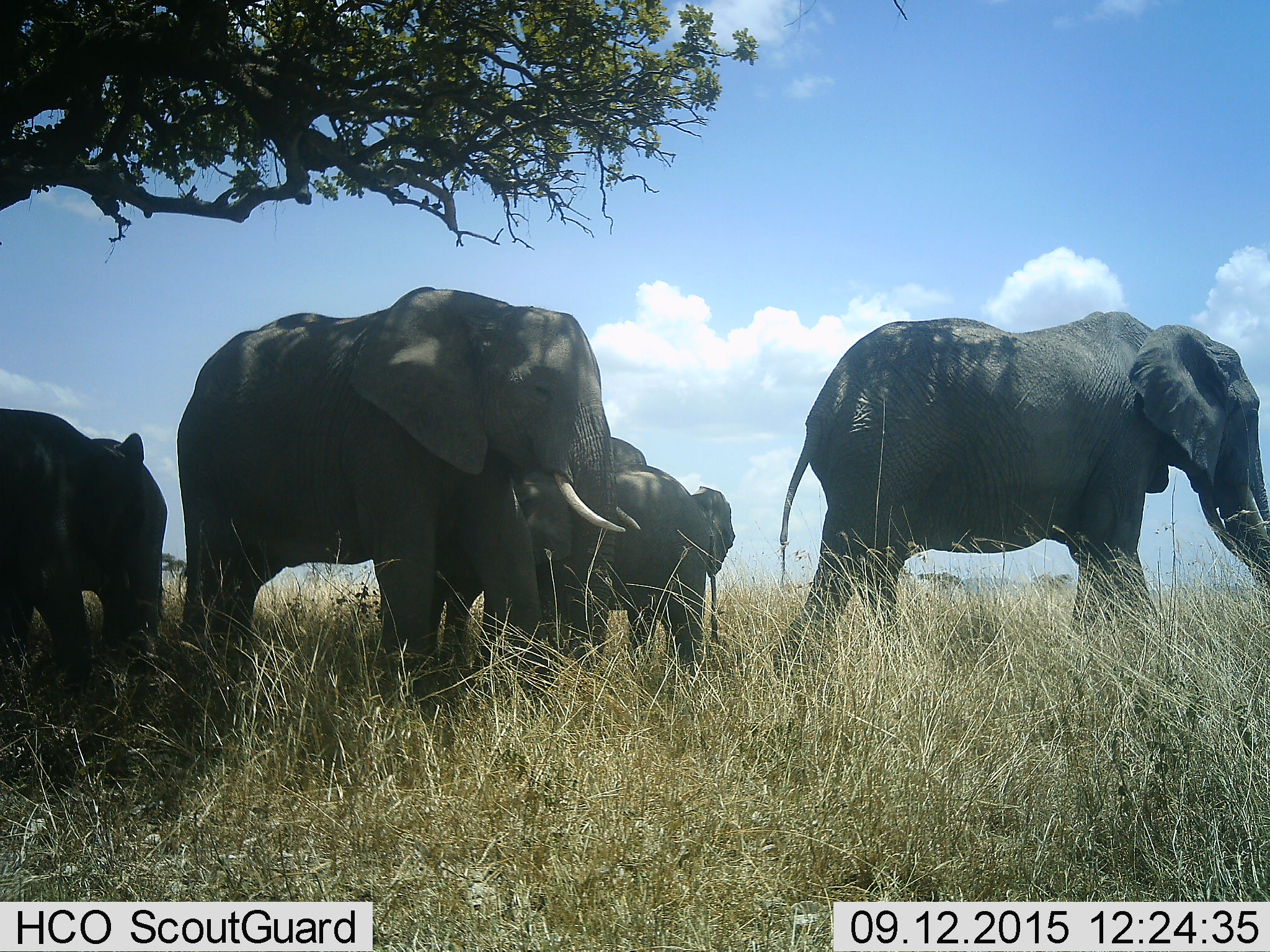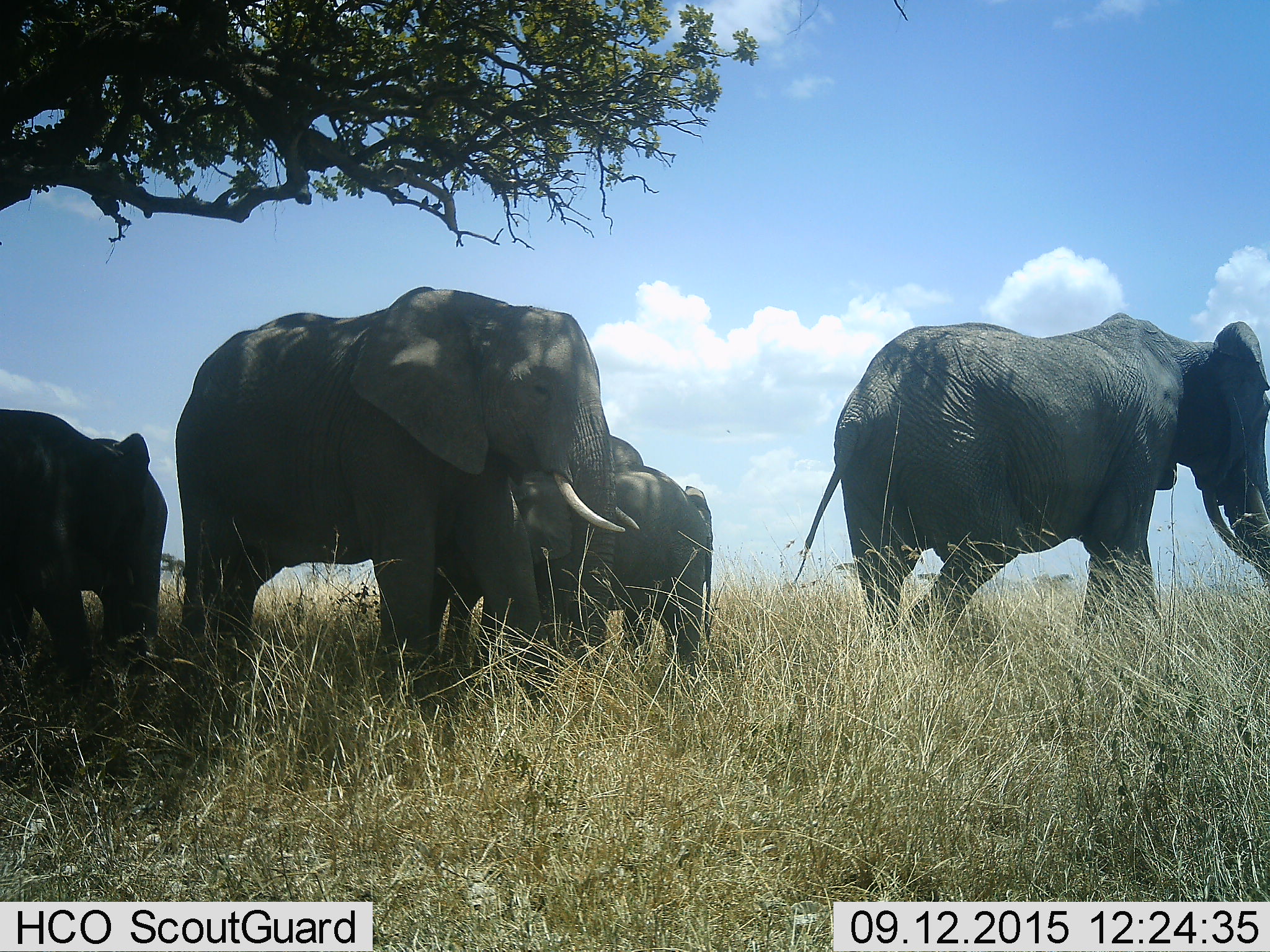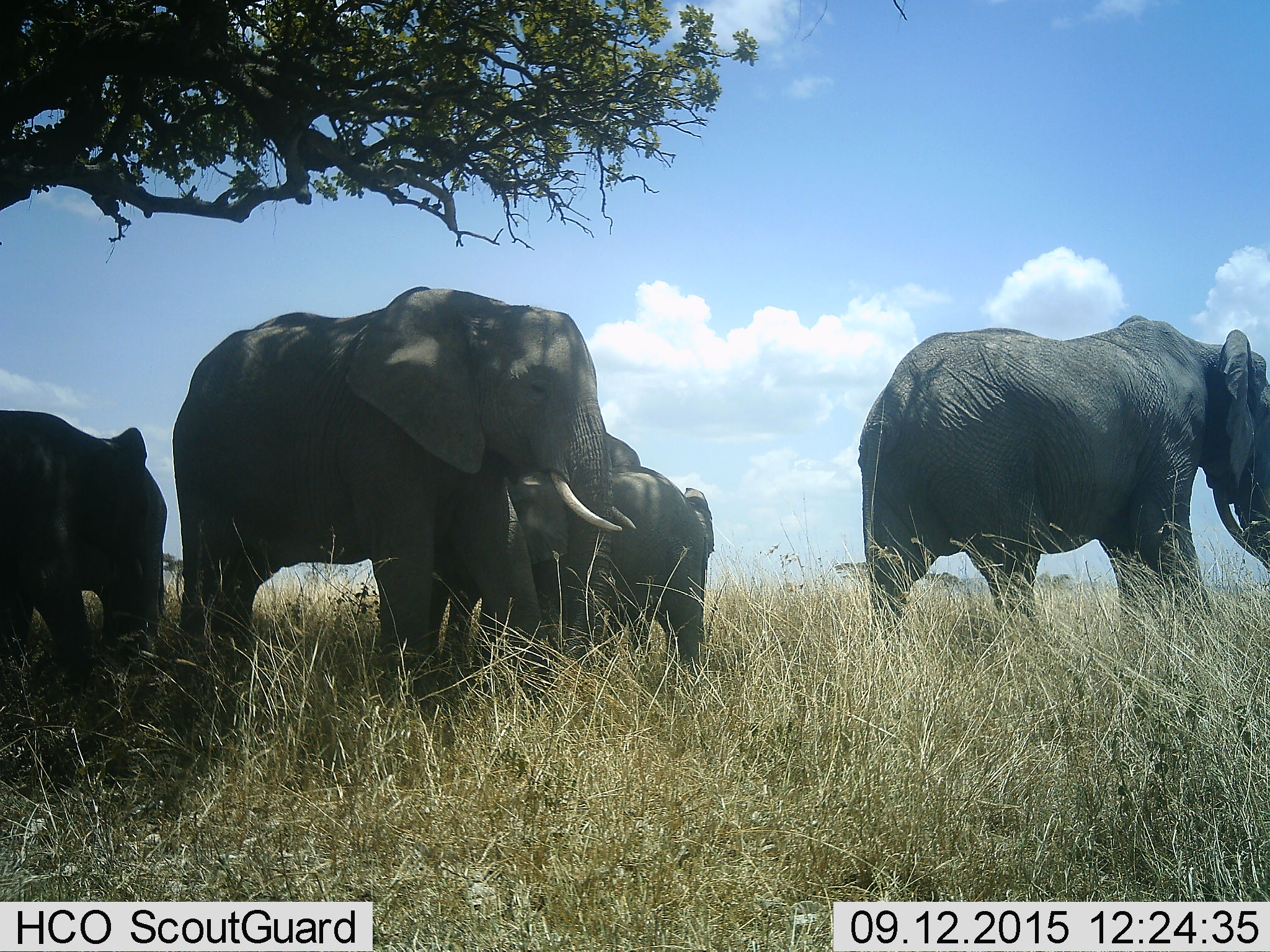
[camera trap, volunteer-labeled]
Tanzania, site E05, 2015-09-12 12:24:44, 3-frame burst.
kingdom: Animalia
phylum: Chordata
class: Mammalia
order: Proboscidea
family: Elephantidae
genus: Loxodonta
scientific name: Loxodonta africana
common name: african bush elephant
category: elephant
Elephant (african bush elephant) (Loxodonta africana), count 5. Behavior (volunteer vote fractions): standing 75%, resting 5%, moving 80%, interacting 10%. Young present (vote fraction): 80%. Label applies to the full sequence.